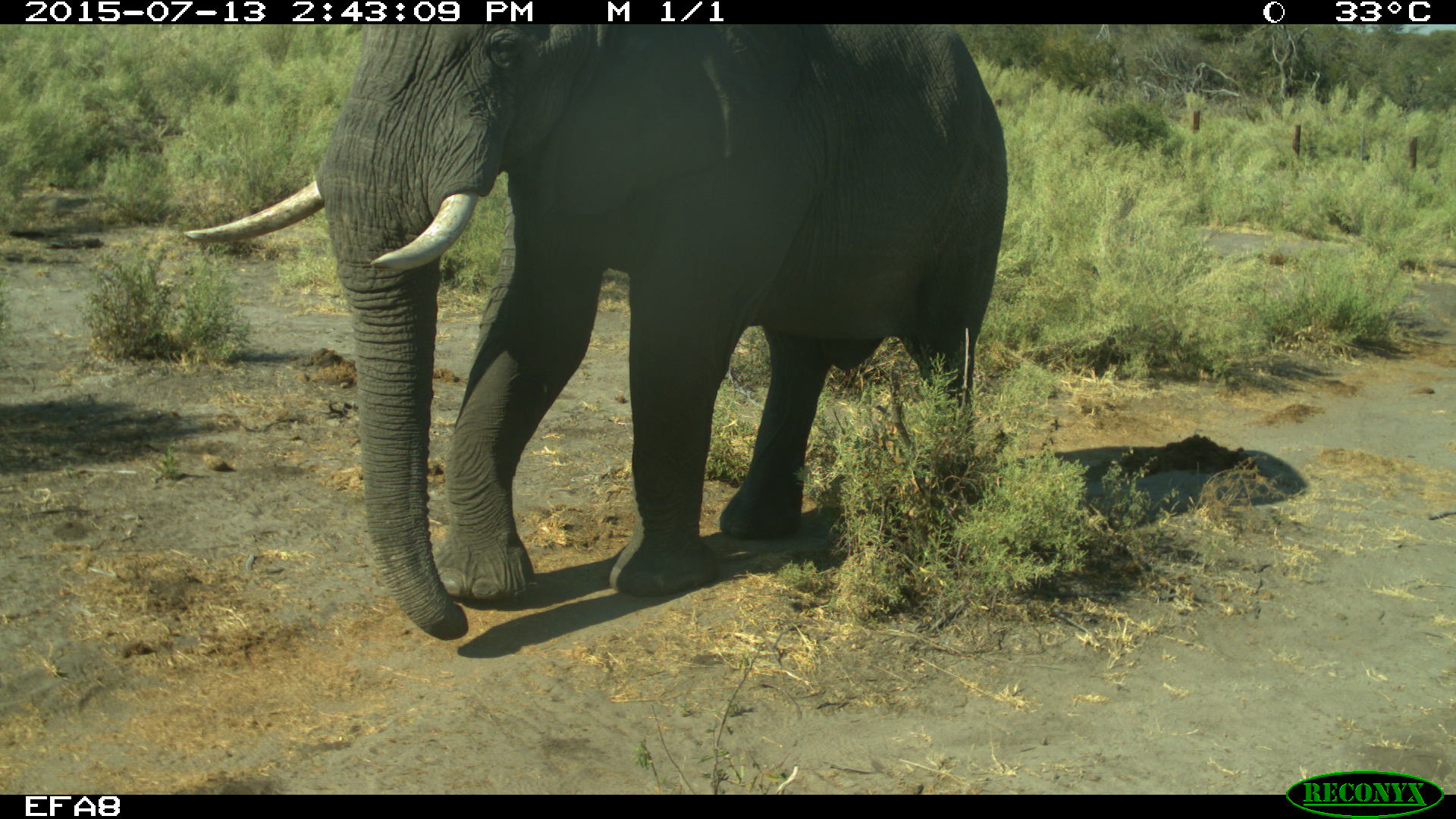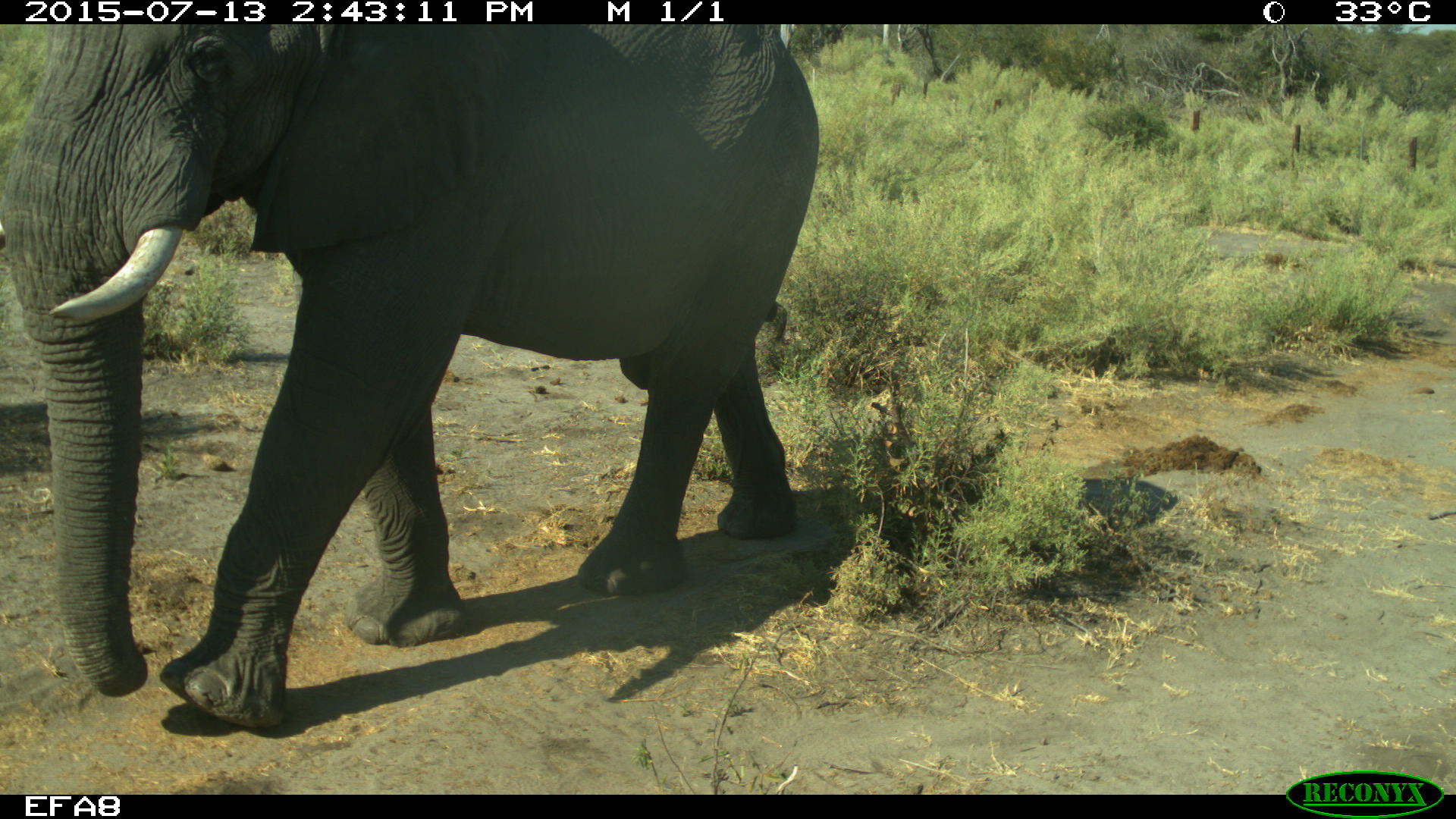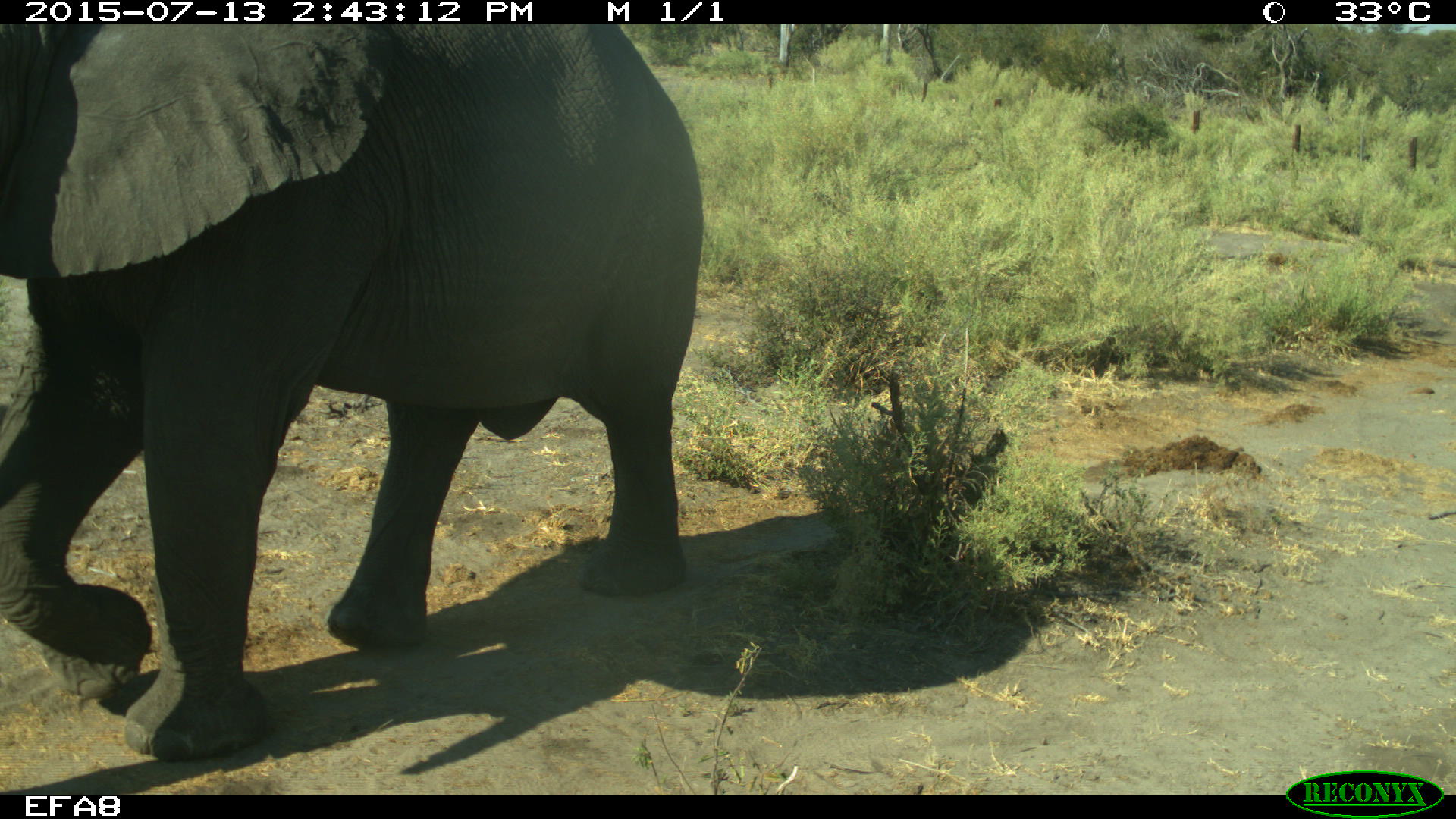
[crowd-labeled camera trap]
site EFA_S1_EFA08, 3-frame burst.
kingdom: Animalia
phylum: Chordata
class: Mammalia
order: Proboscidea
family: Elephantidae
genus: Loxodonta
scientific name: Loxodonta africana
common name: african bush elephant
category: elephant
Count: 1.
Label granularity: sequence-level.